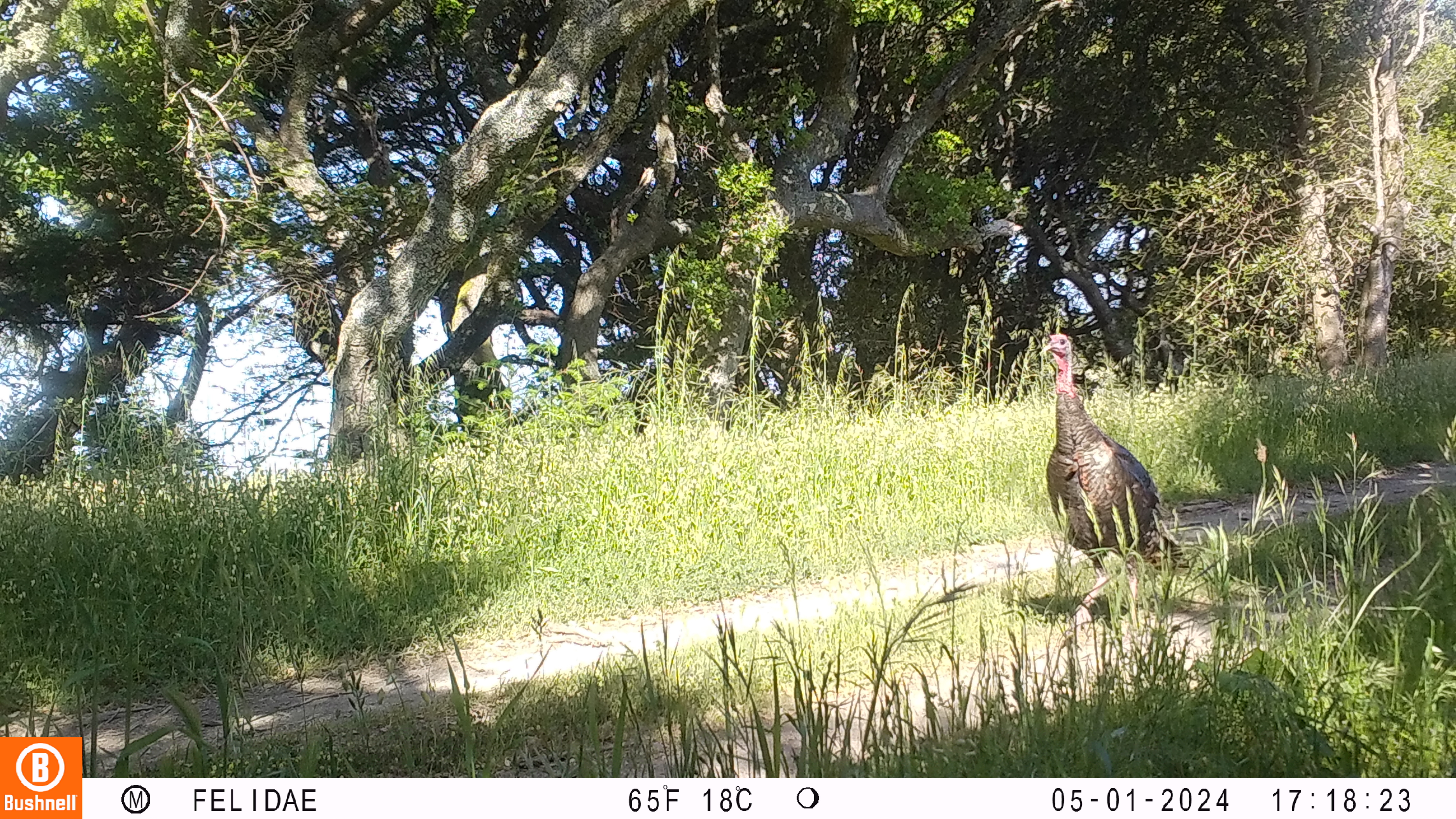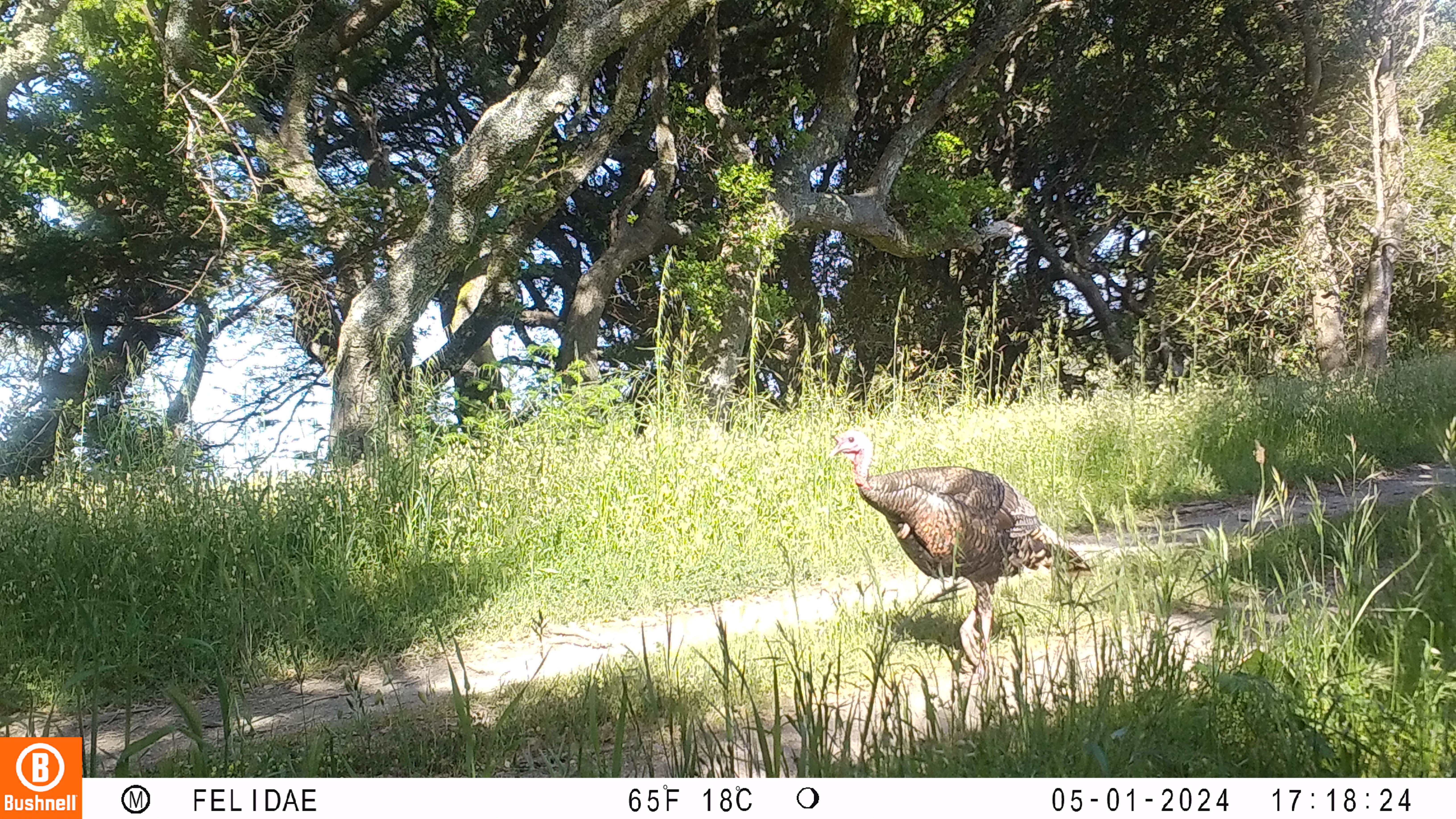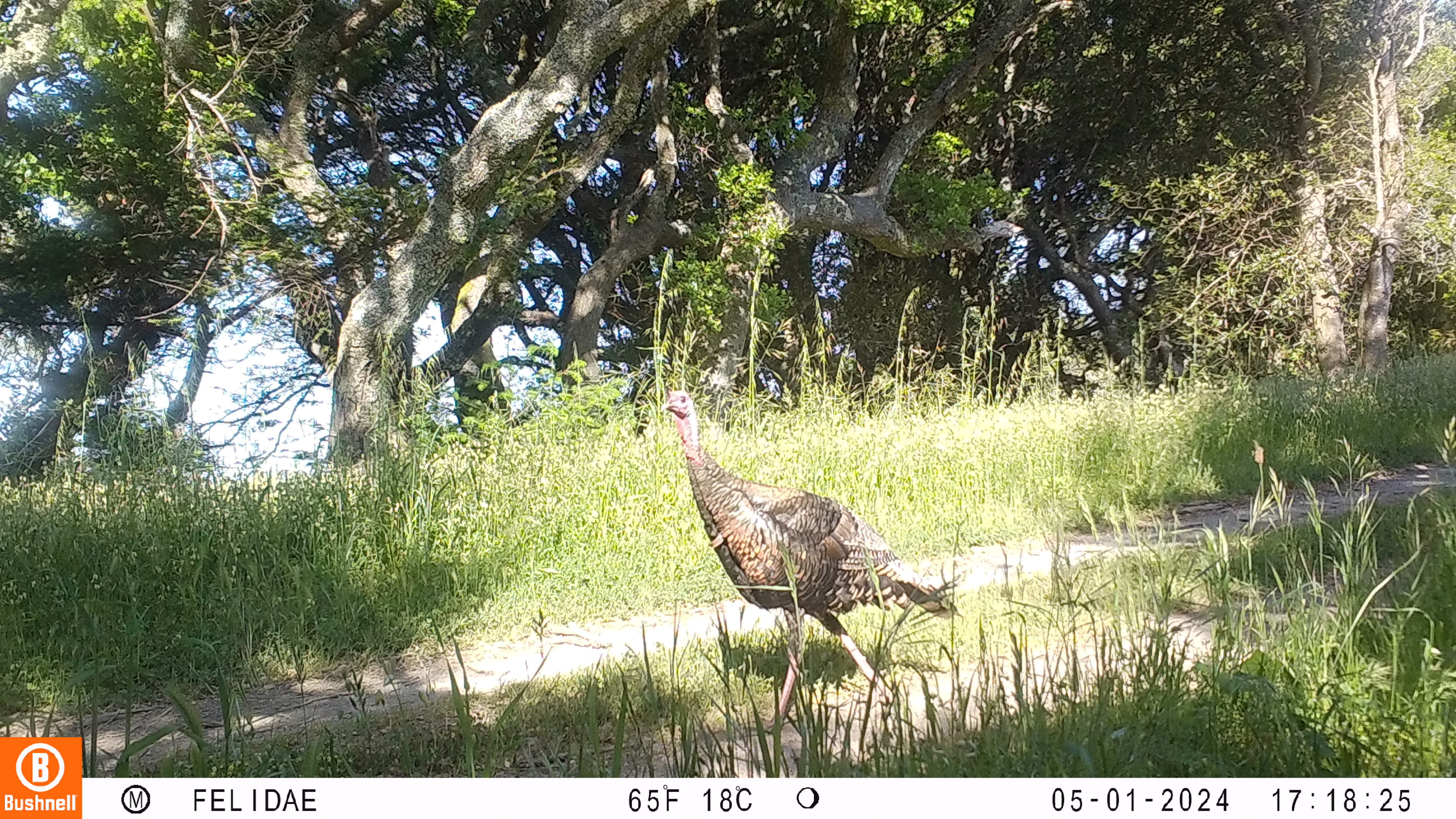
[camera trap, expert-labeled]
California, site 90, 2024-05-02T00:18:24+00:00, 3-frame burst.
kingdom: Animalia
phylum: Chordata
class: Aves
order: Galliformes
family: Phasianidae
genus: Meleagris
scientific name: Meleagris gallopavo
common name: turkey